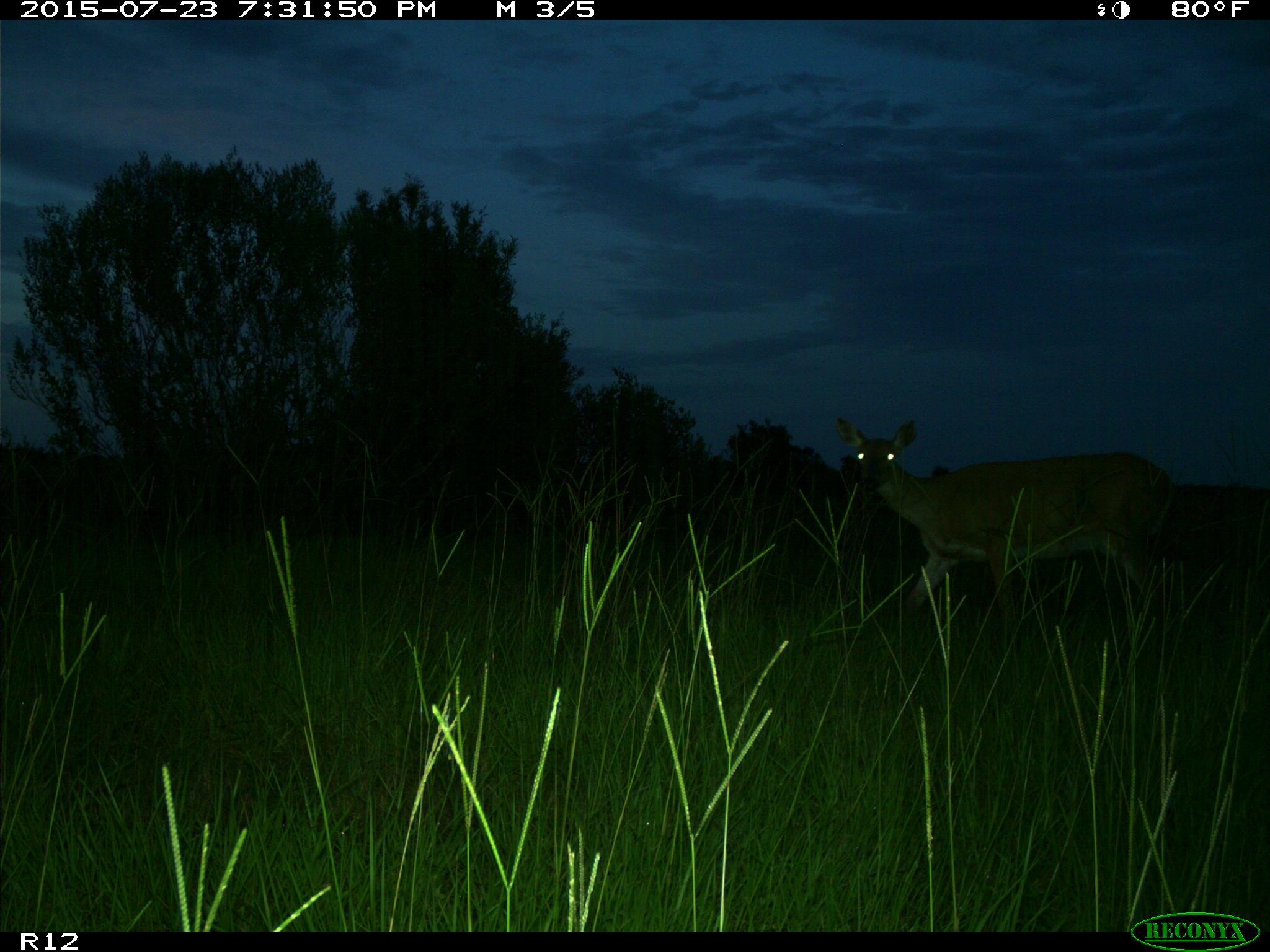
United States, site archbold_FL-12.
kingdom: Animalia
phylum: Chordata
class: Mammalia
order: Artiodactyla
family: Cervidae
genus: Odocoileus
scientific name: Odocoileus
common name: deer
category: unidentified deer